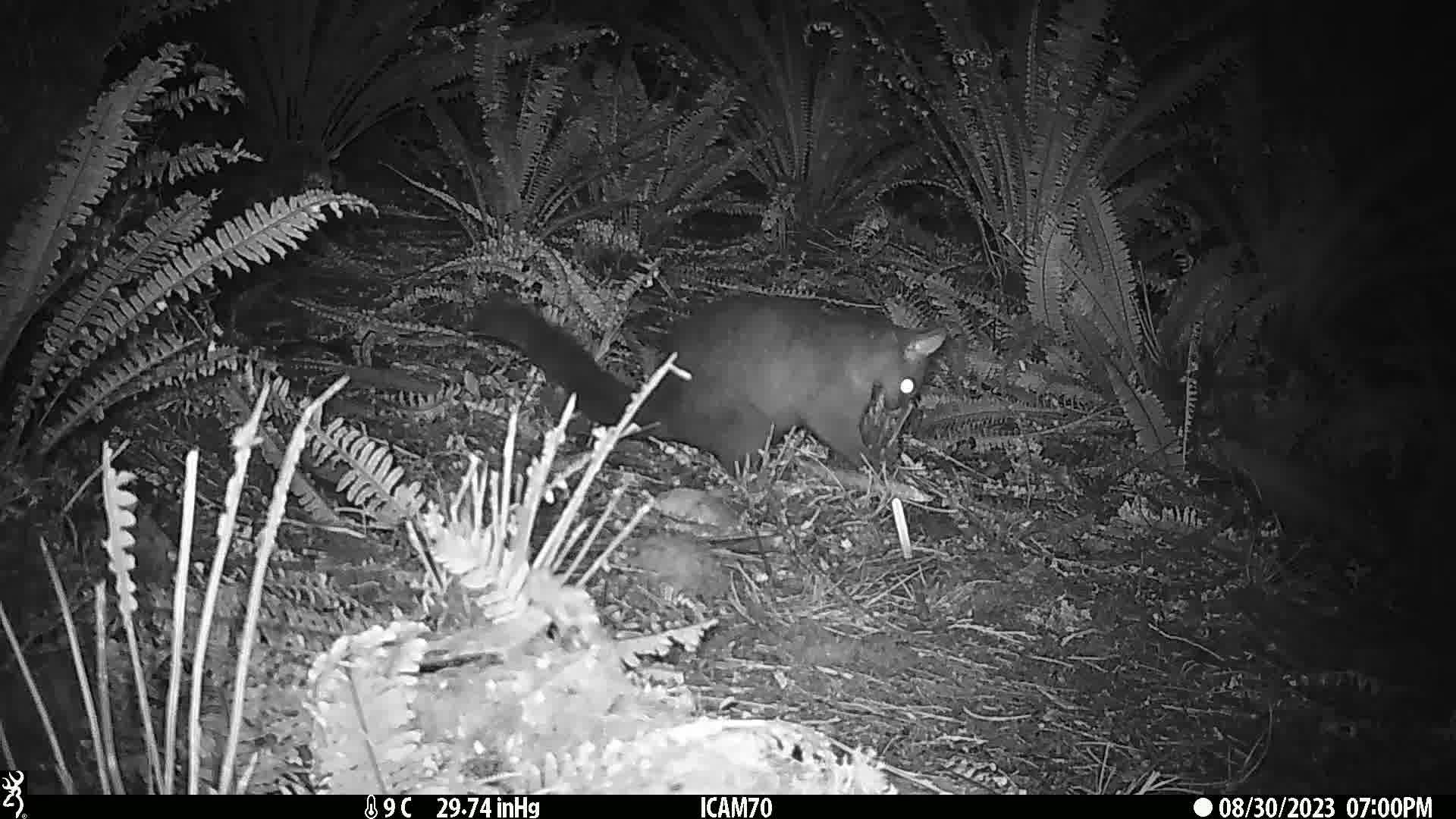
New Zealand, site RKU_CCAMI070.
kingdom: Animalia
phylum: Chordata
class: Mammalia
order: Diprotodontia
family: Phalangeridae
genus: Trichosurus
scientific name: Trichosurus vulpecula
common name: common brushtail possum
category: possum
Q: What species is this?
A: Possum (common brushtail possum) (Trichosurus vulpecula).